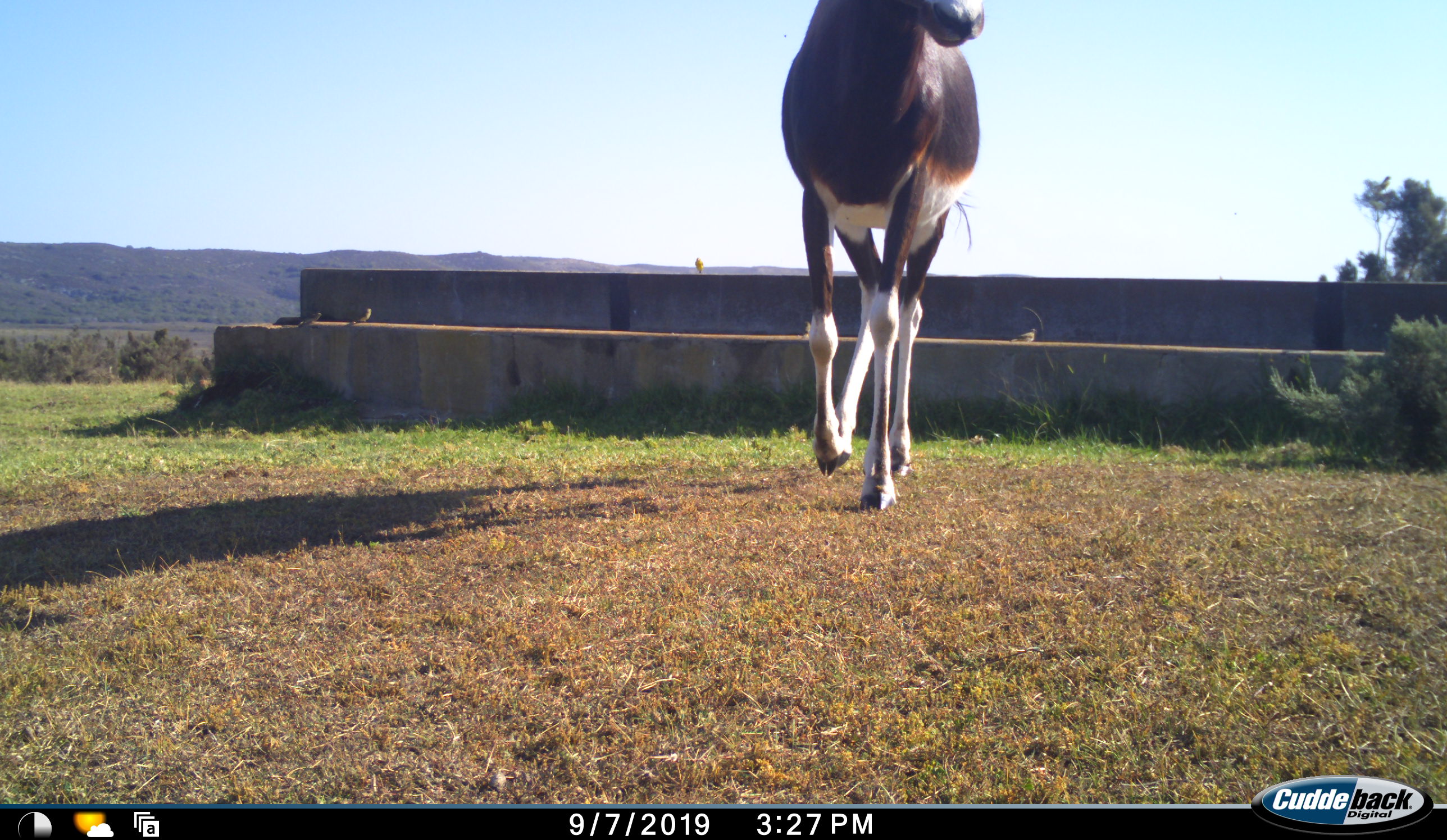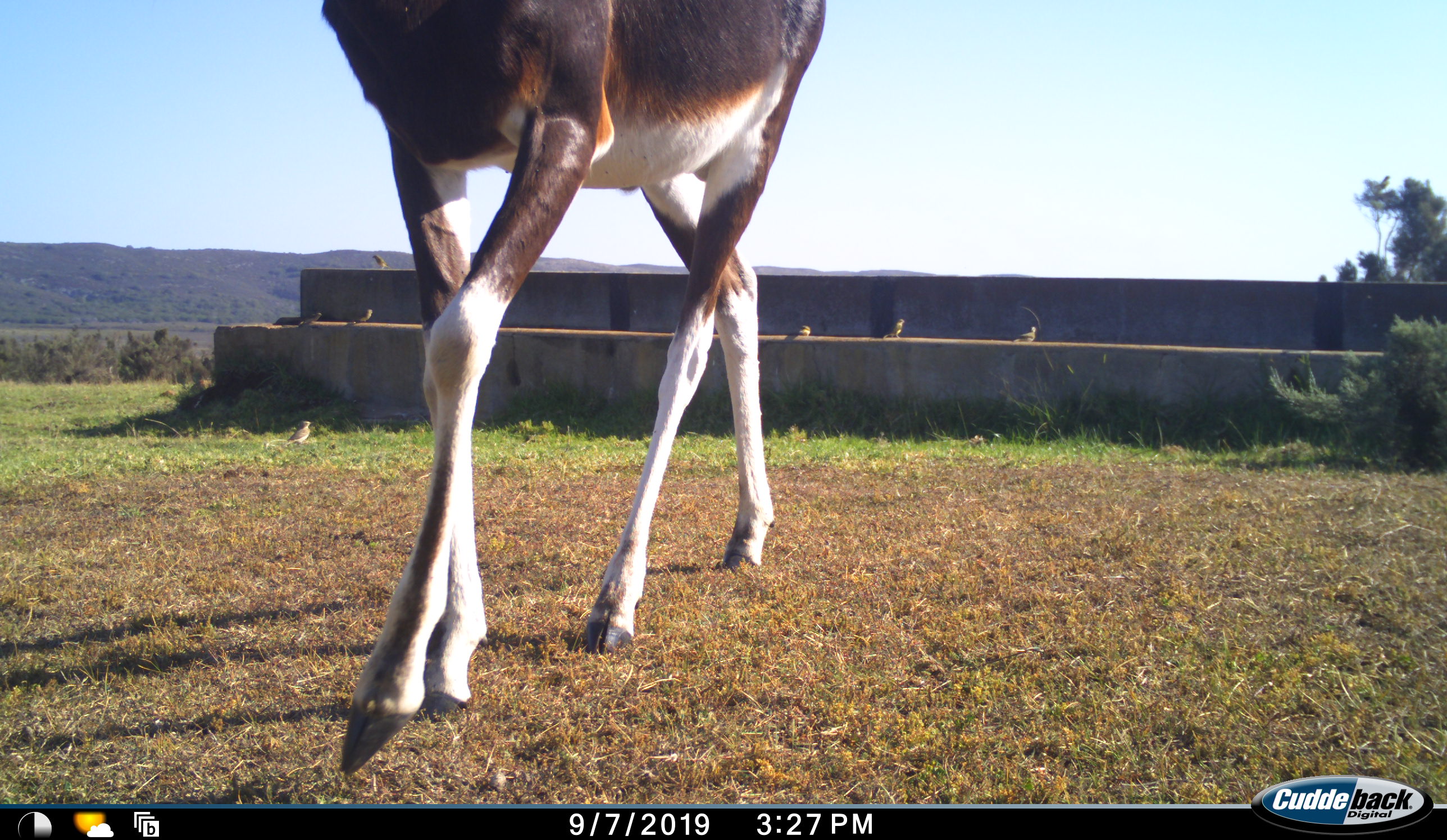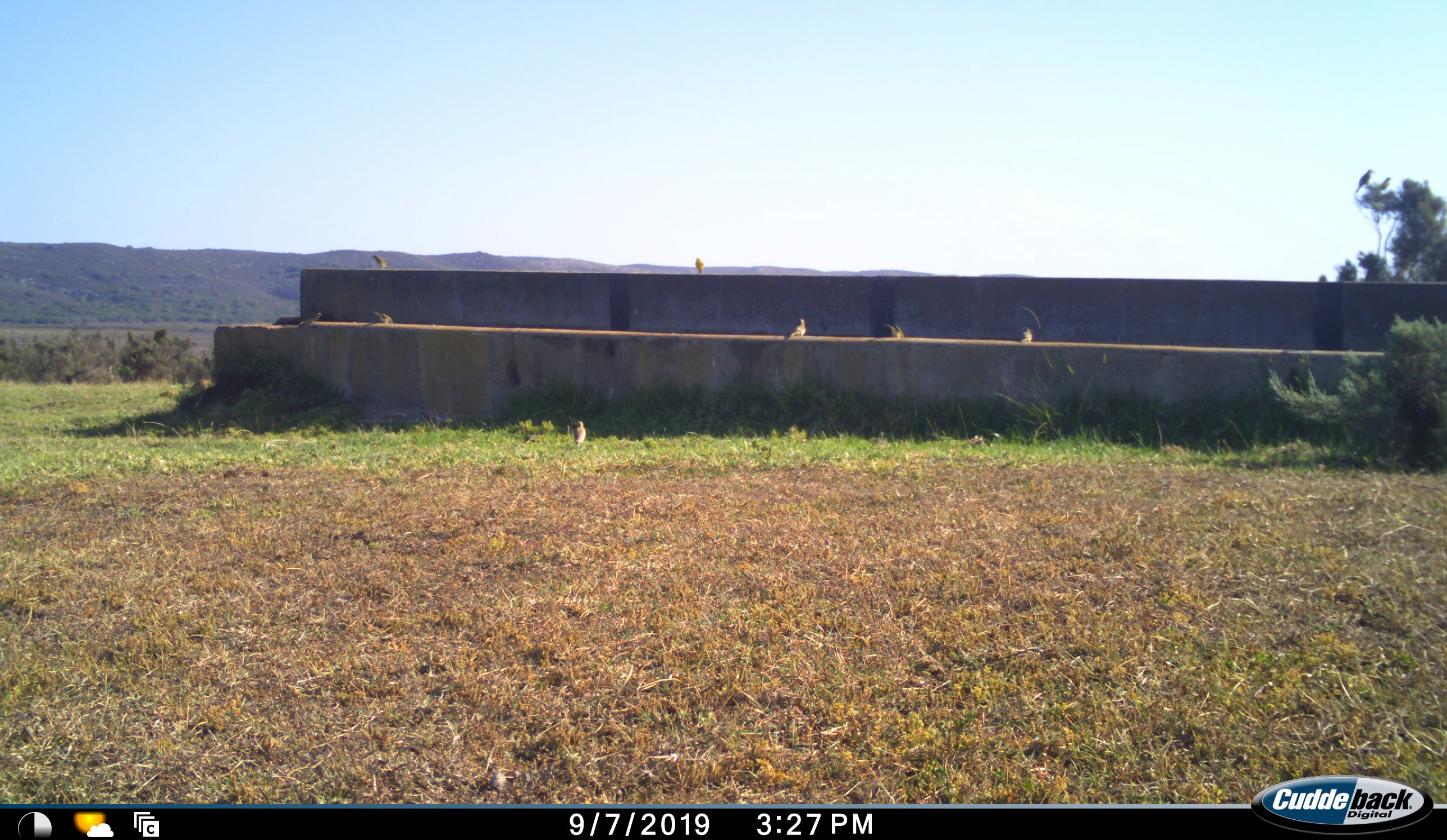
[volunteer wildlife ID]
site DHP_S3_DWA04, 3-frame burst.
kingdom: Animalia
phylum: Chordata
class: Mammalia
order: Artiodactyla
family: Bovidae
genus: Damaliscus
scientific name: Damaliscus pygargus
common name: bontebok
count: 1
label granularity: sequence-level